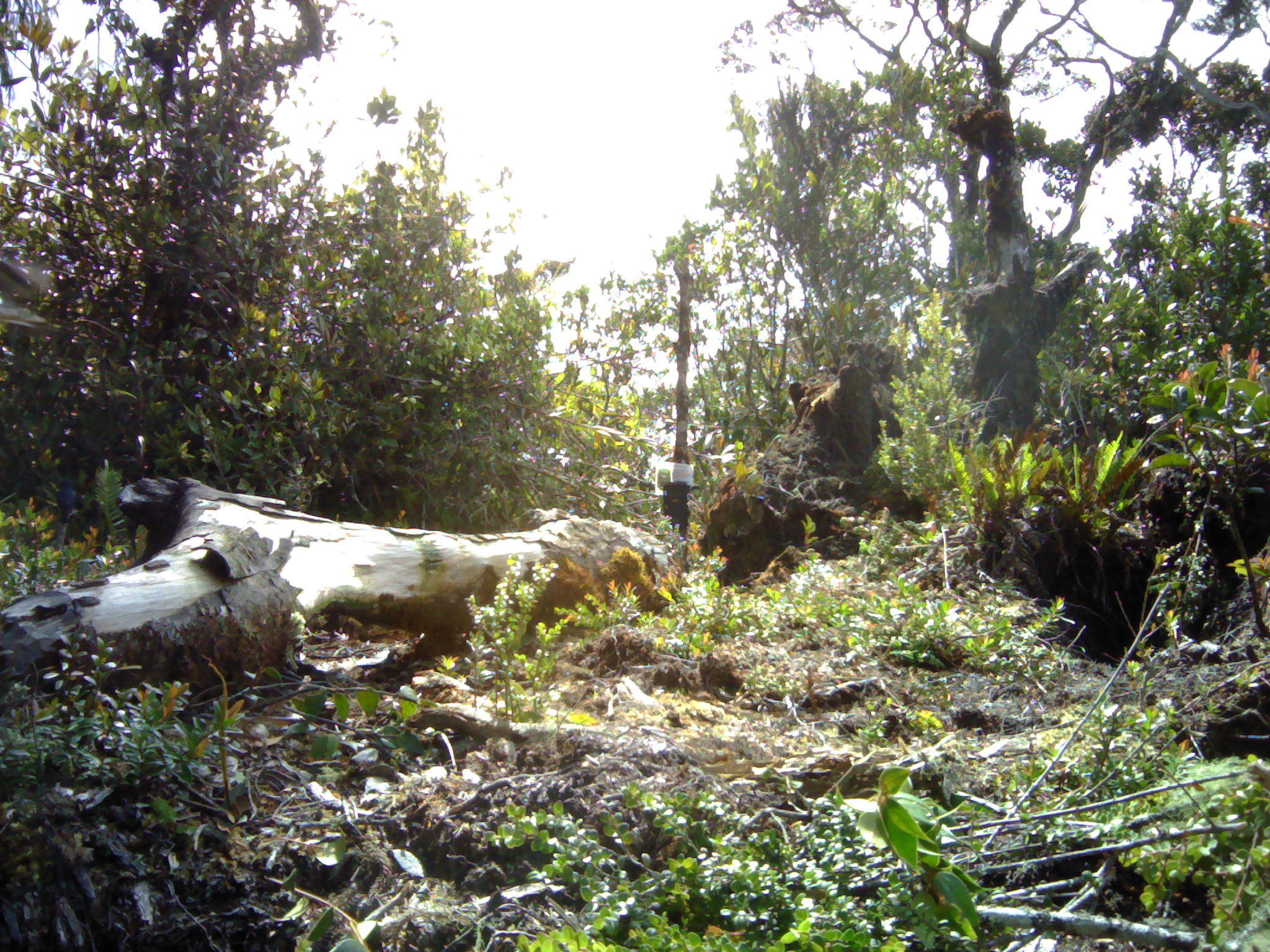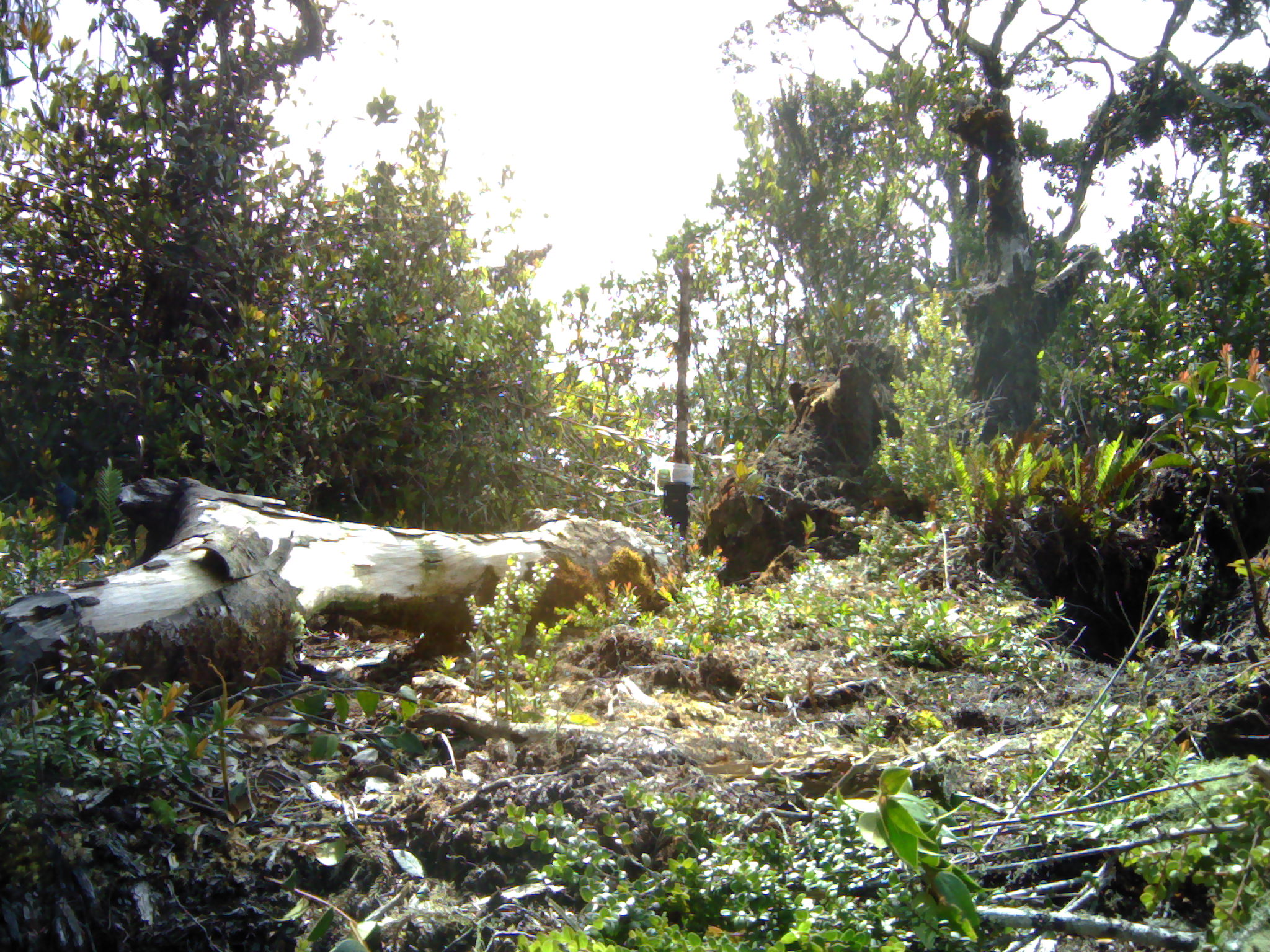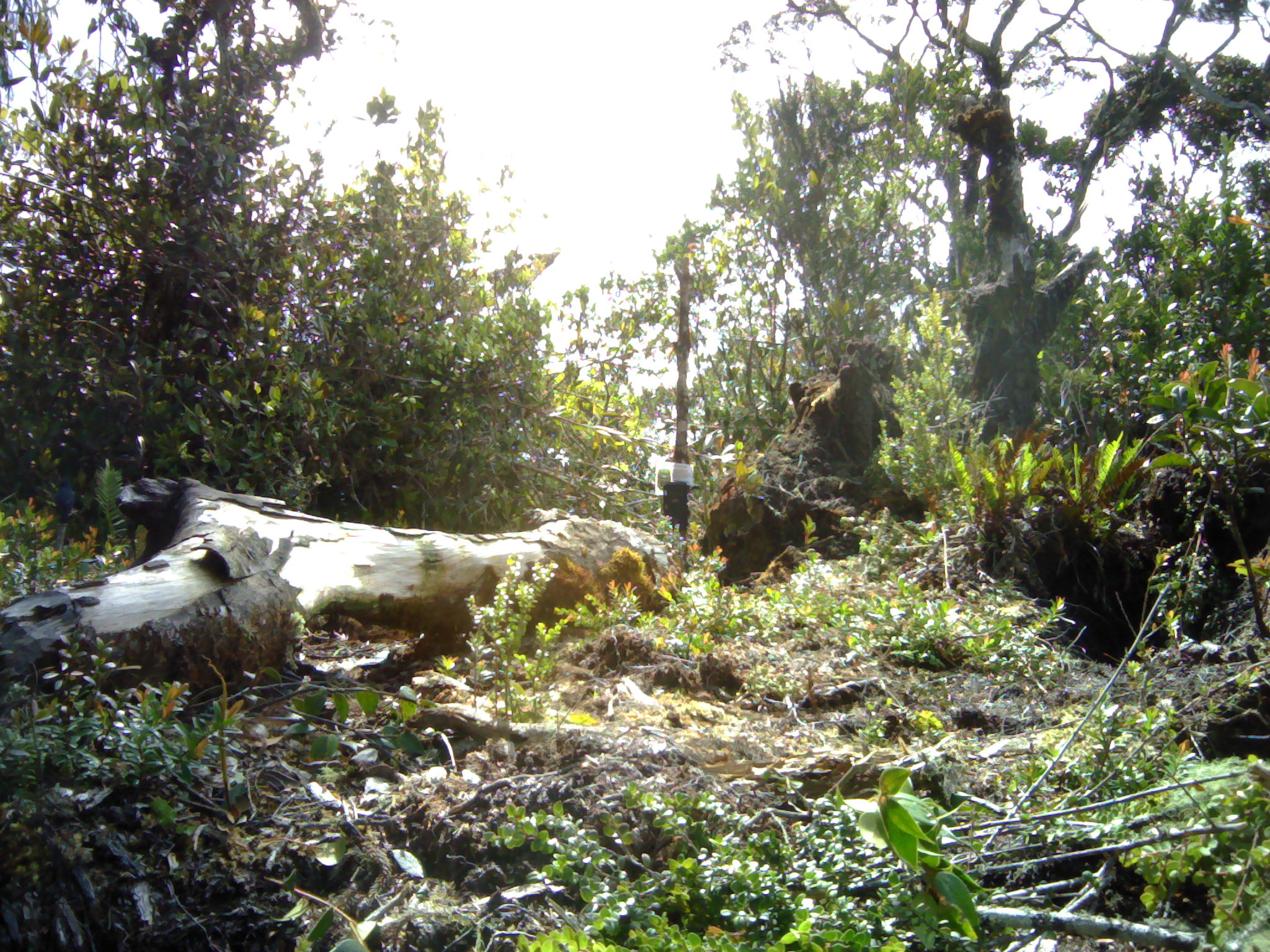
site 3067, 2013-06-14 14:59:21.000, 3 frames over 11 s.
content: unidentified animal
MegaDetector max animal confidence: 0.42